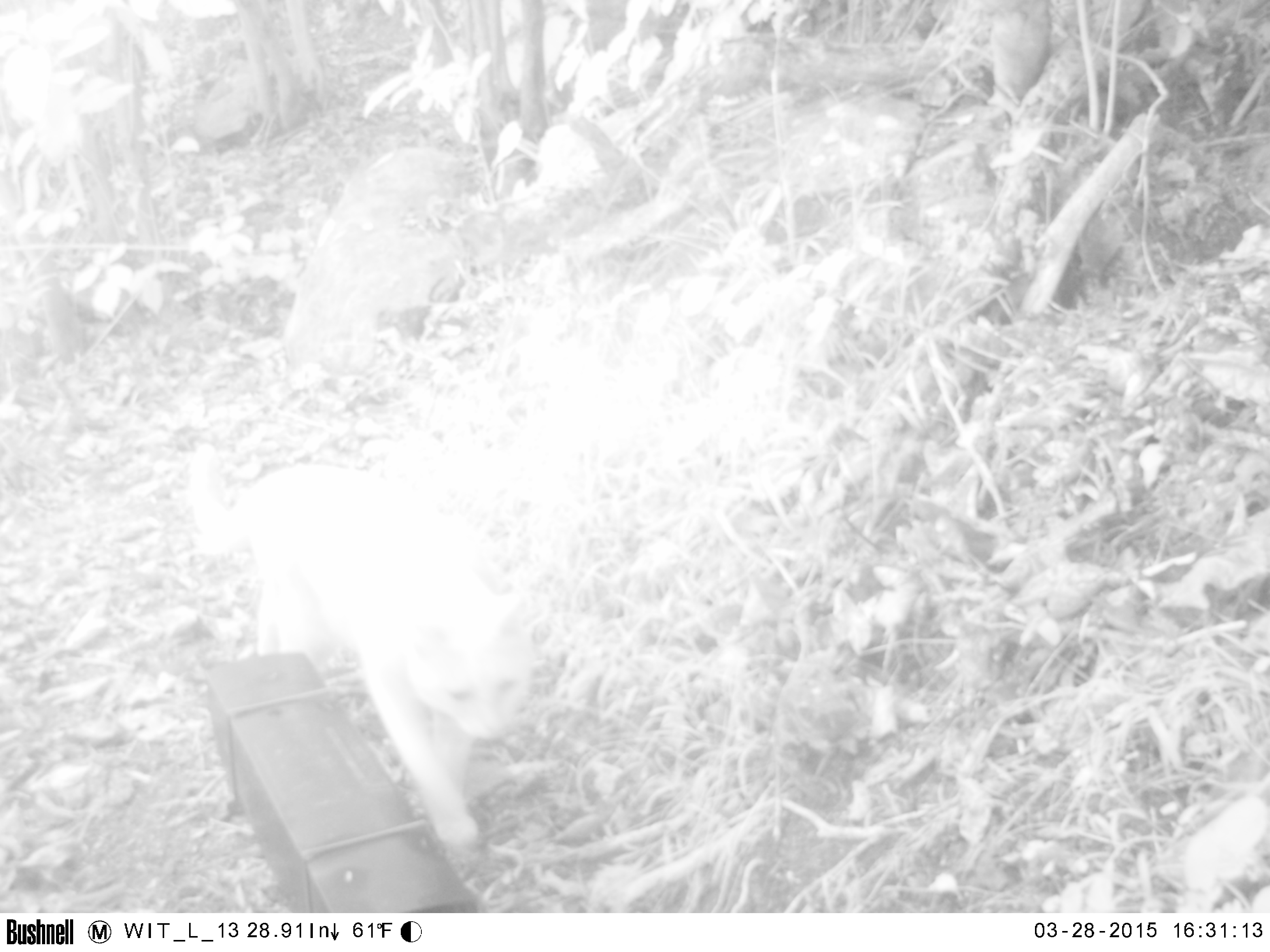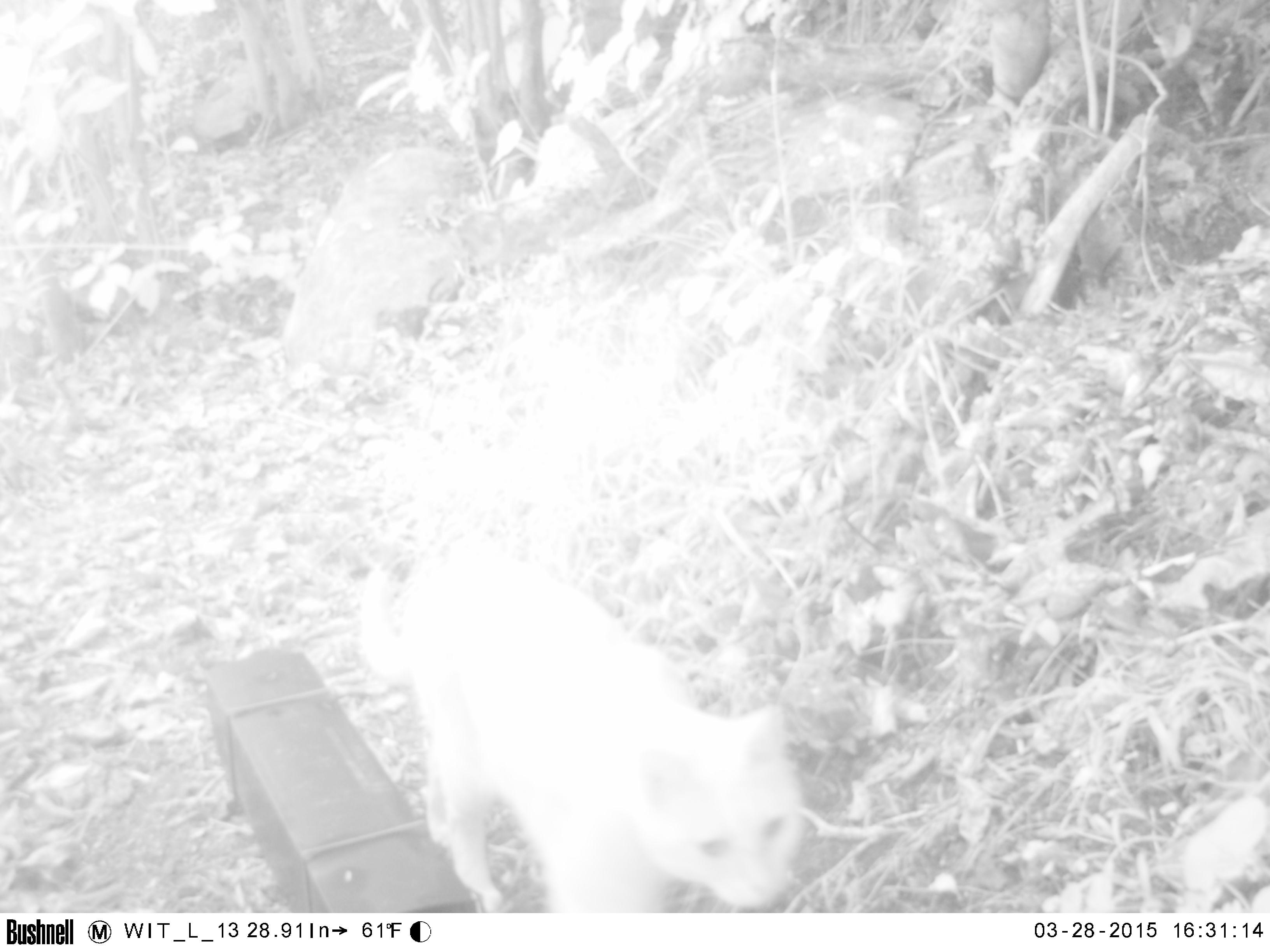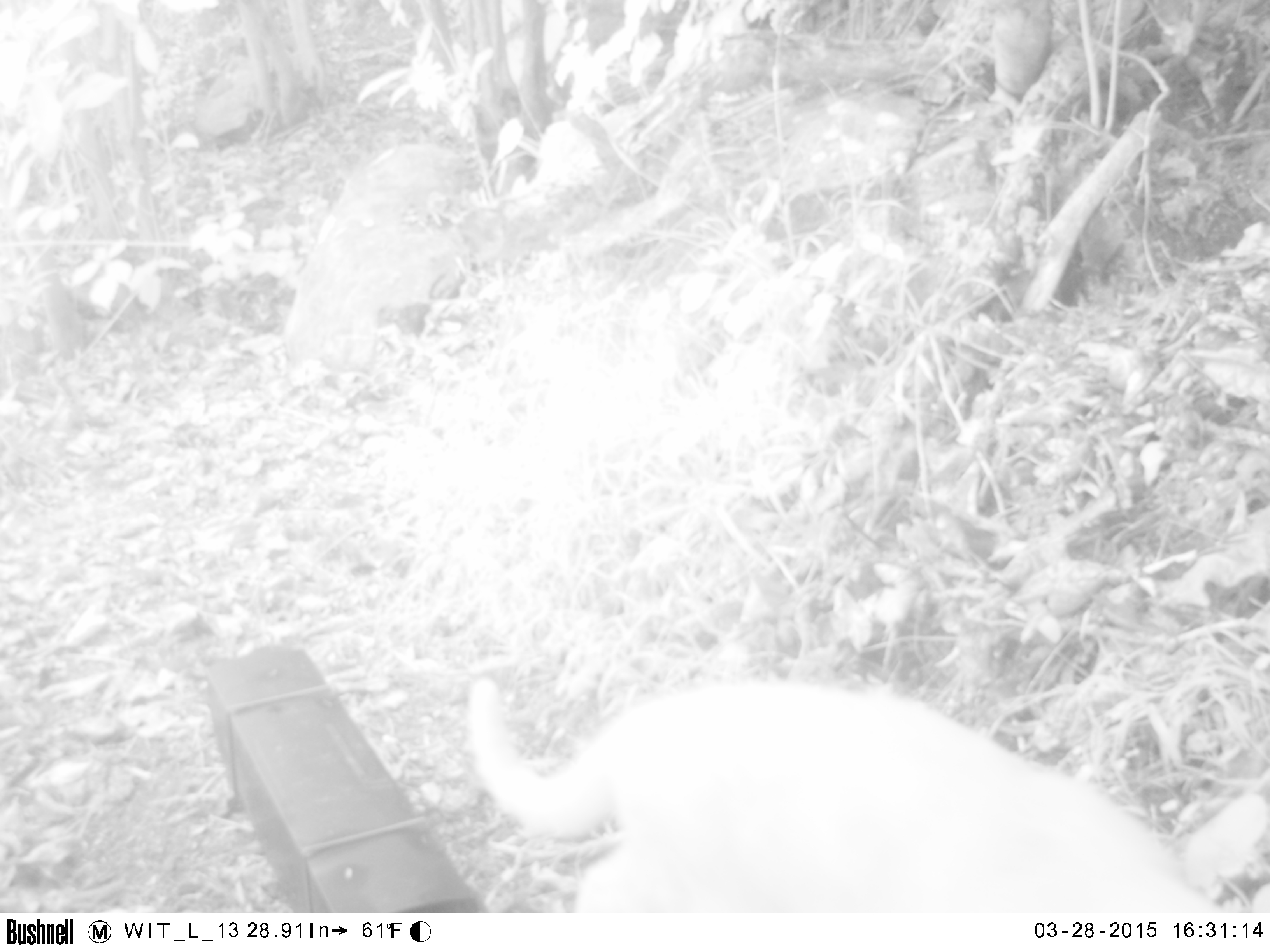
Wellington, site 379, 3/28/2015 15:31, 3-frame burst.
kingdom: Animalia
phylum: Chordata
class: Mammalia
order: Carnivora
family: Felidae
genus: Felis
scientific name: Felis catus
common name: cat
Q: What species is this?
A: Cat (Felis catus).